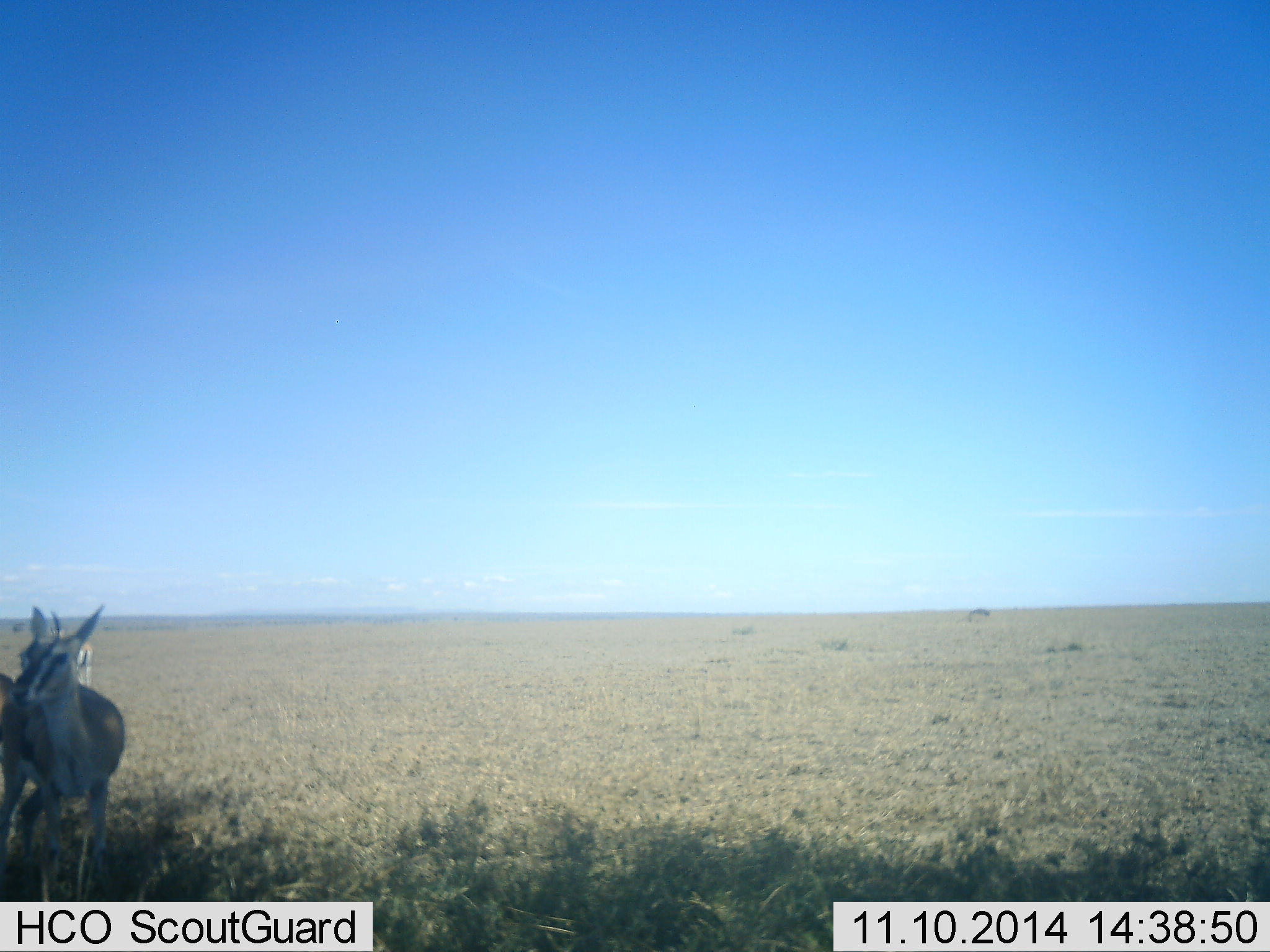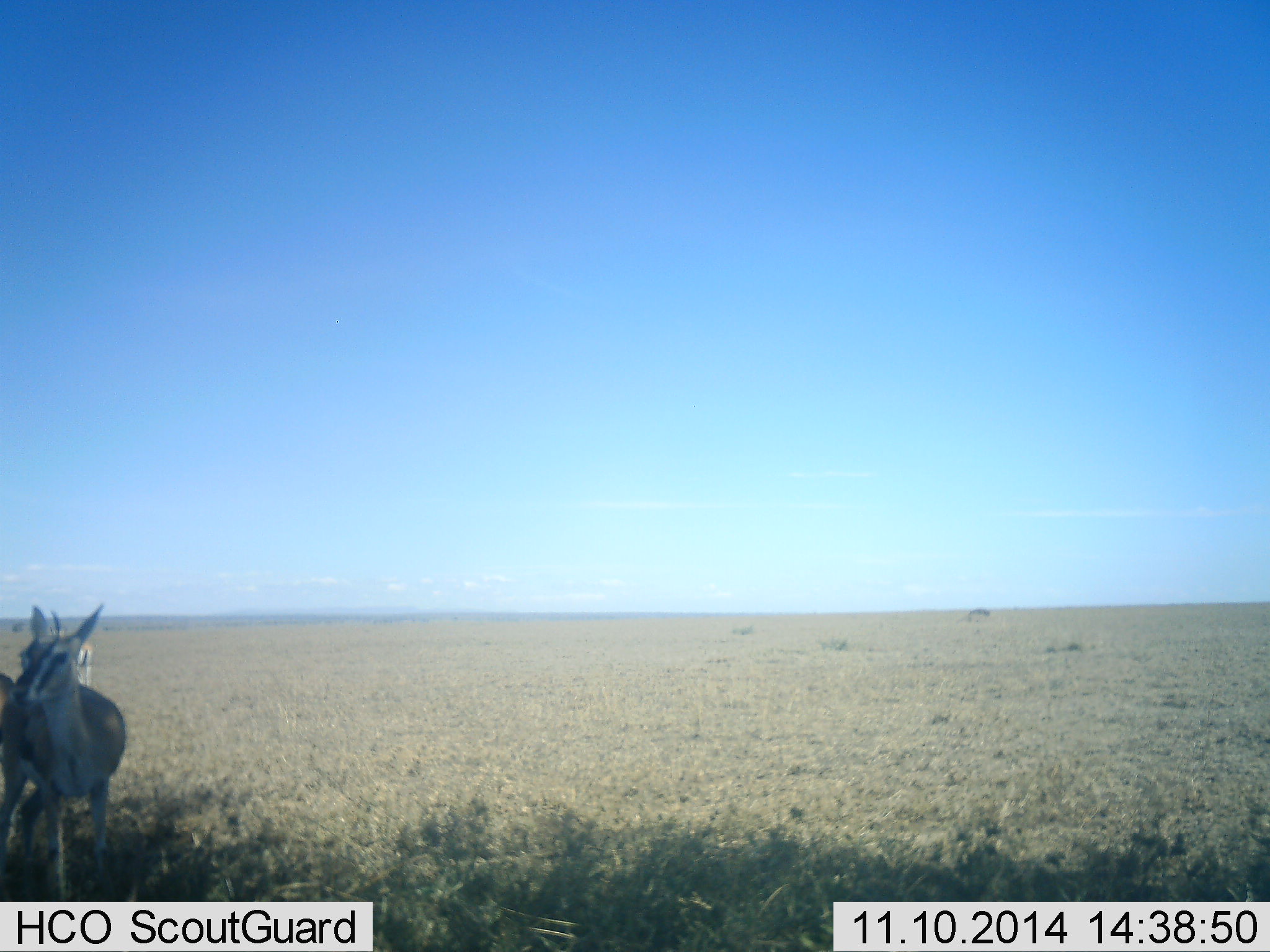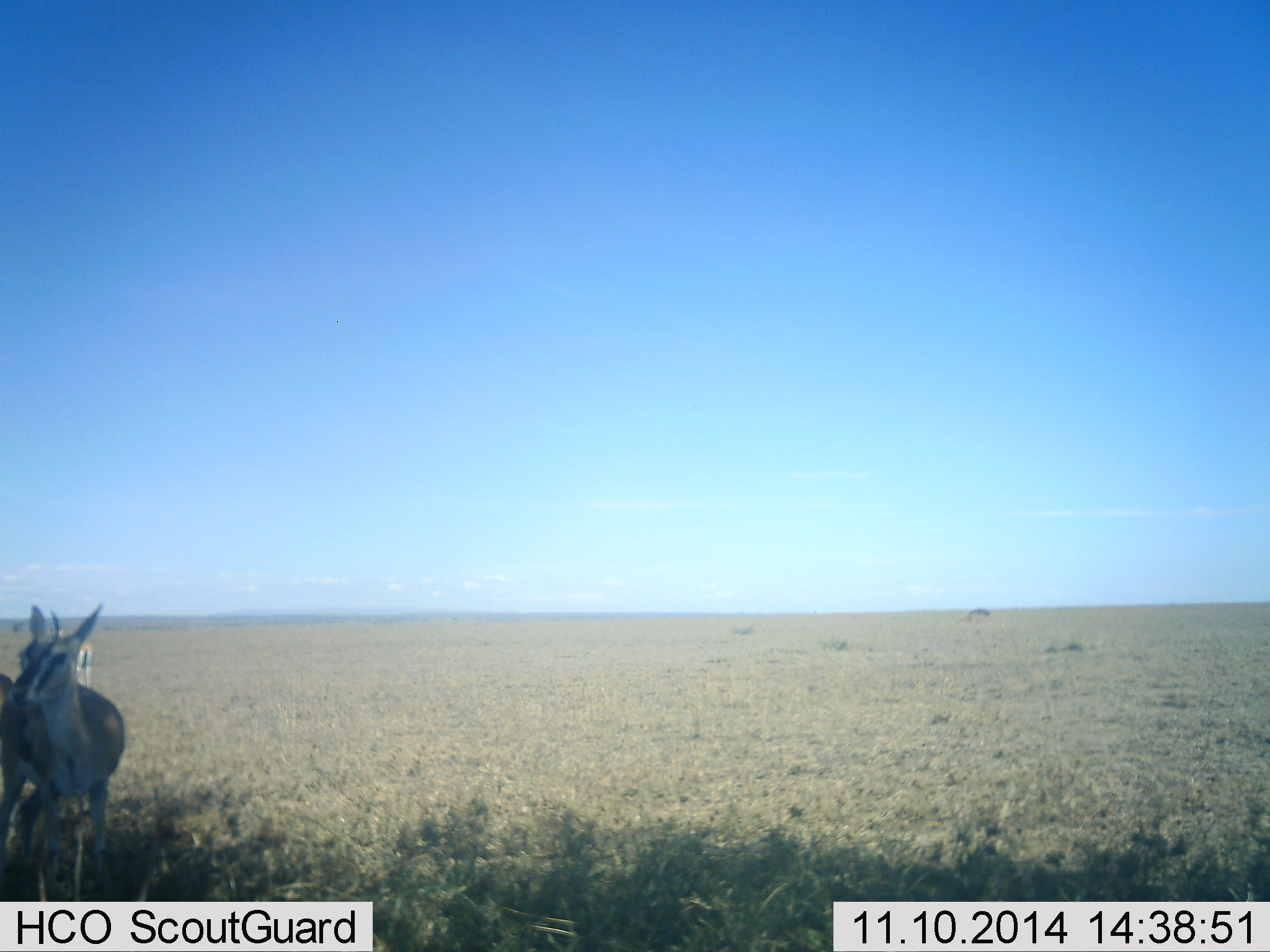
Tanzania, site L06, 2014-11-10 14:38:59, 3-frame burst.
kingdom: Animalia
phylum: Chordata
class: Mammalia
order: Artiodactyla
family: Bovidae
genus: Eudorcas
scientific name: Eudorcas thomsonii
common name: thomson's gazelle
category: gazellethomsons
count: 2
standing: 100%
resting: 0%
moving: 0%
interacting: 0%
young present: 0%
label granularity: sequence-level